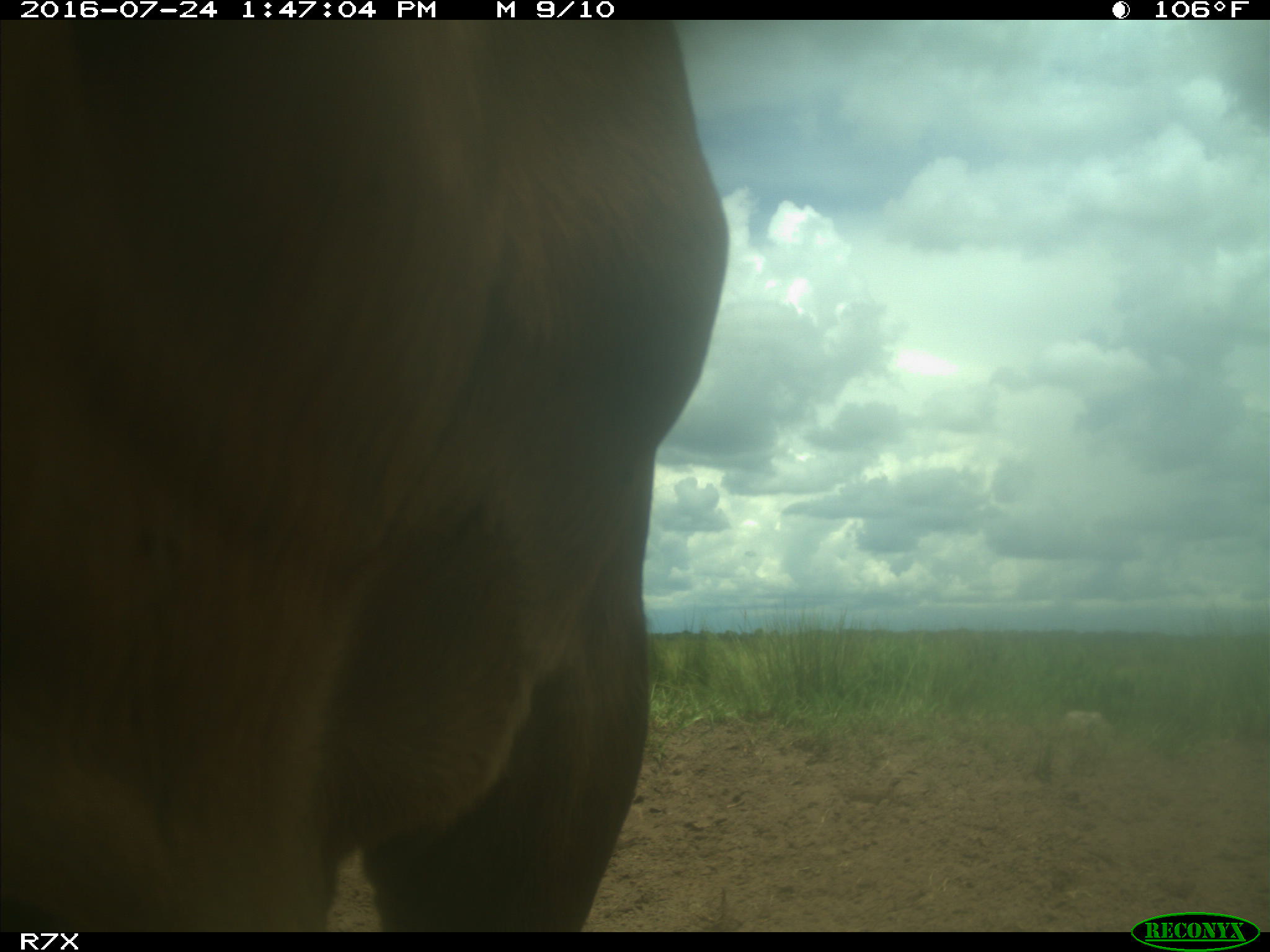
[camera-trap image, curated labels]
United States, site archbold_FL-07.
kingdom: Animalia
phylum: Chordata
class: Mammalia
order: Artiodactyla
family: Bovidae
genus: Bos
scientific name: Bos taurus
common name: domestic cow